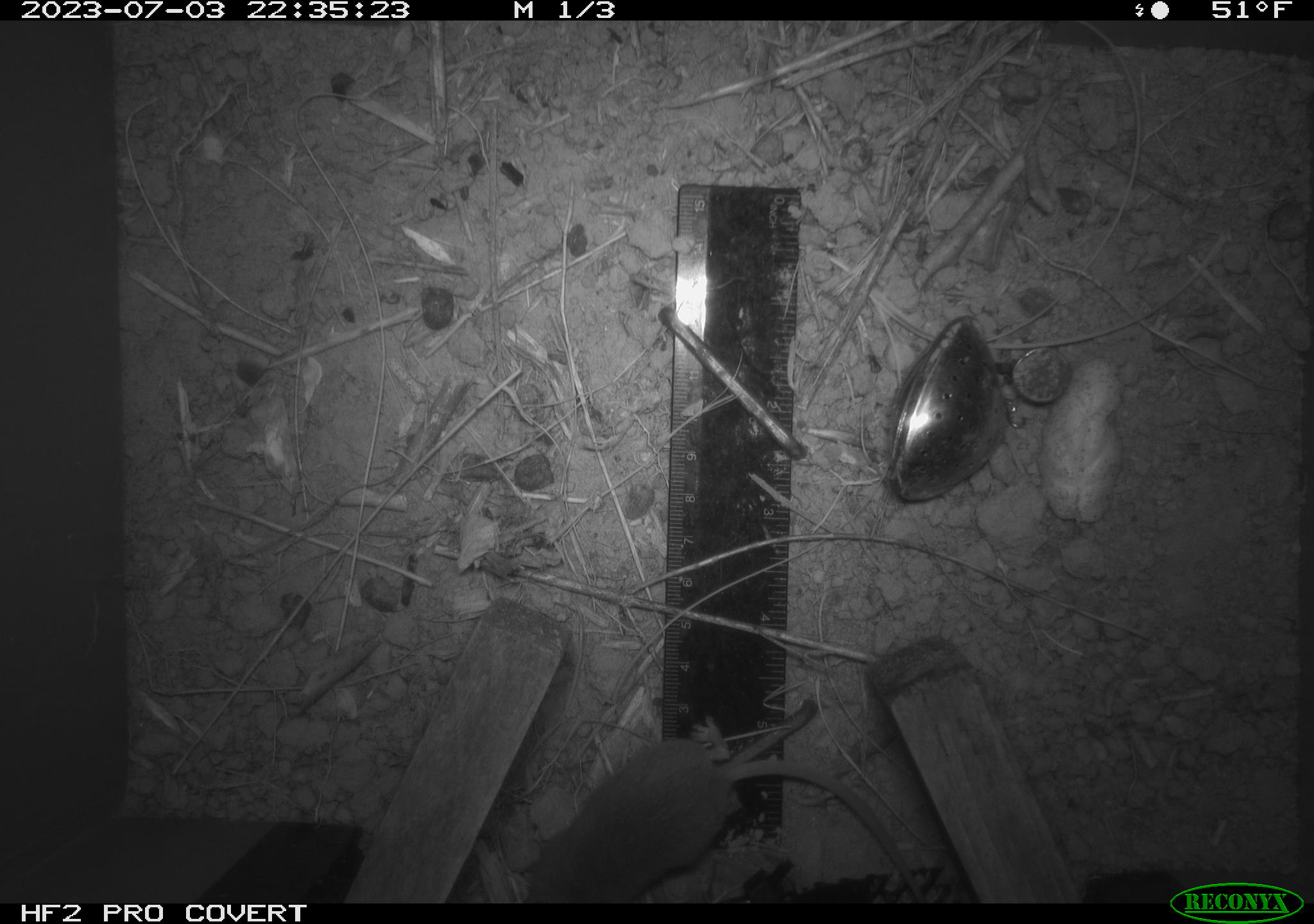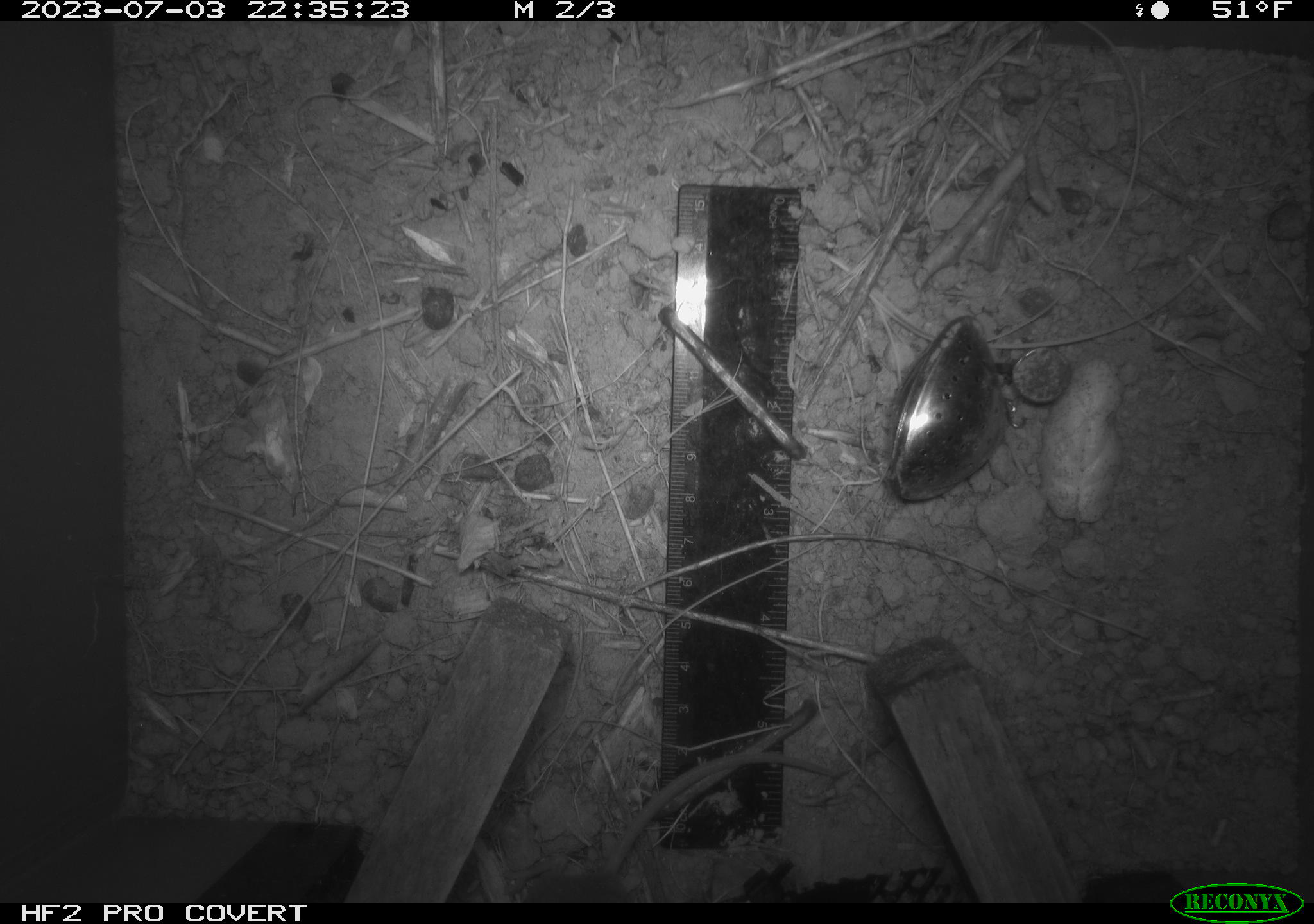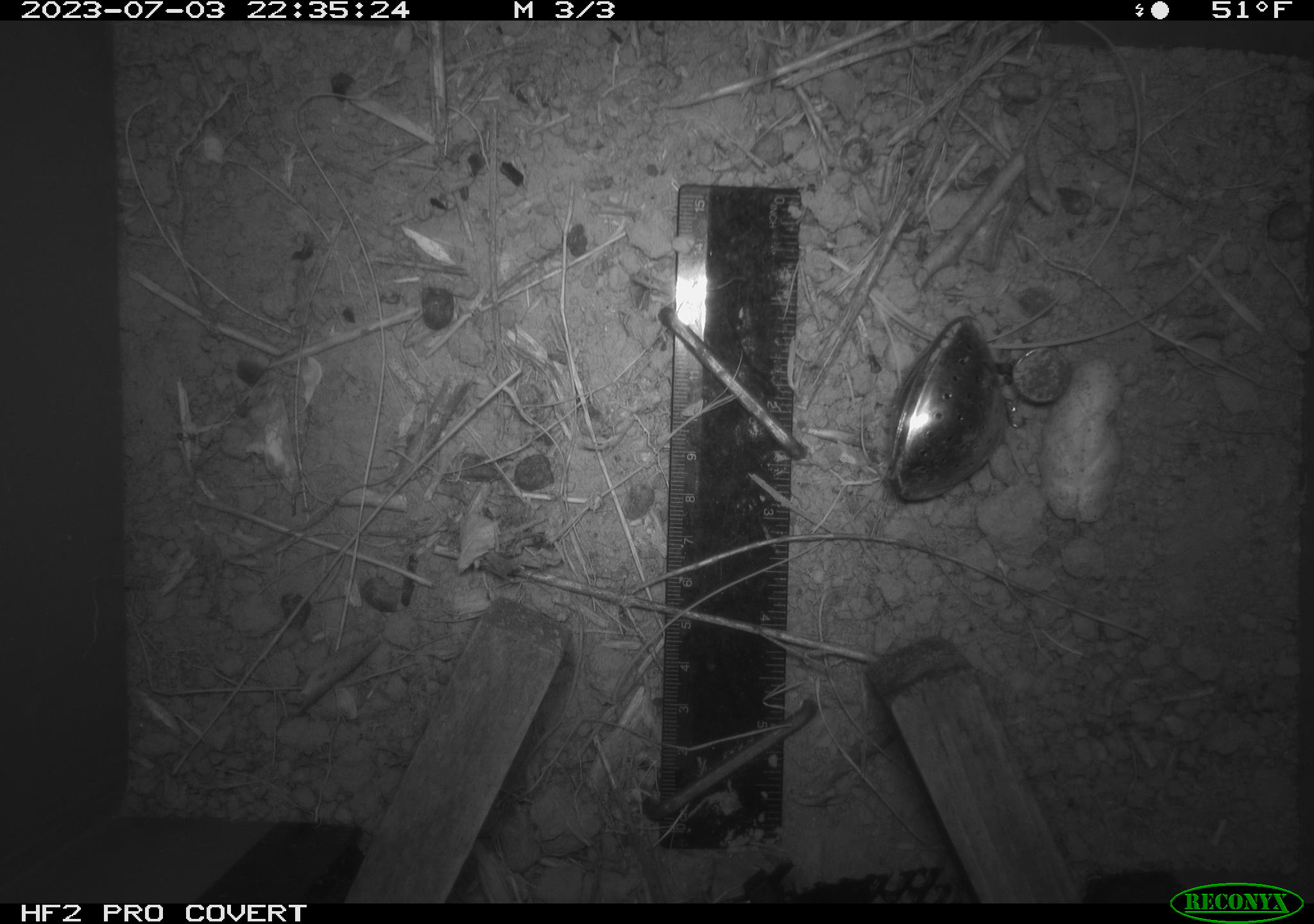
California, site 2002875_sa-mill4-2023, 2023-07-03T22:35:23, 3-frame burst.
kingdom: Animalia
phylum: Chordata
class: Mammalia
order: Rodentia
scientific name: Rodentia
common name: mouse species